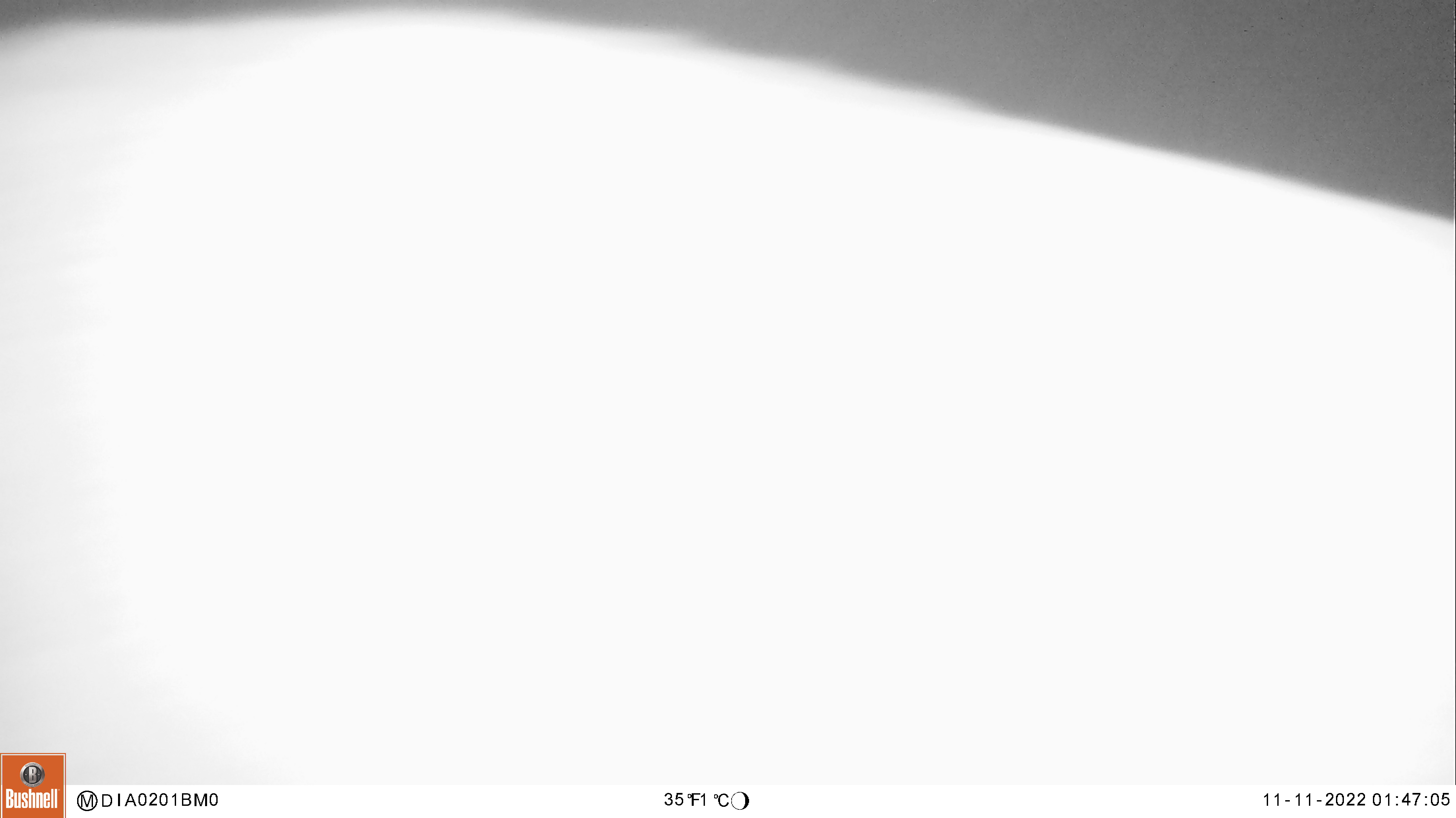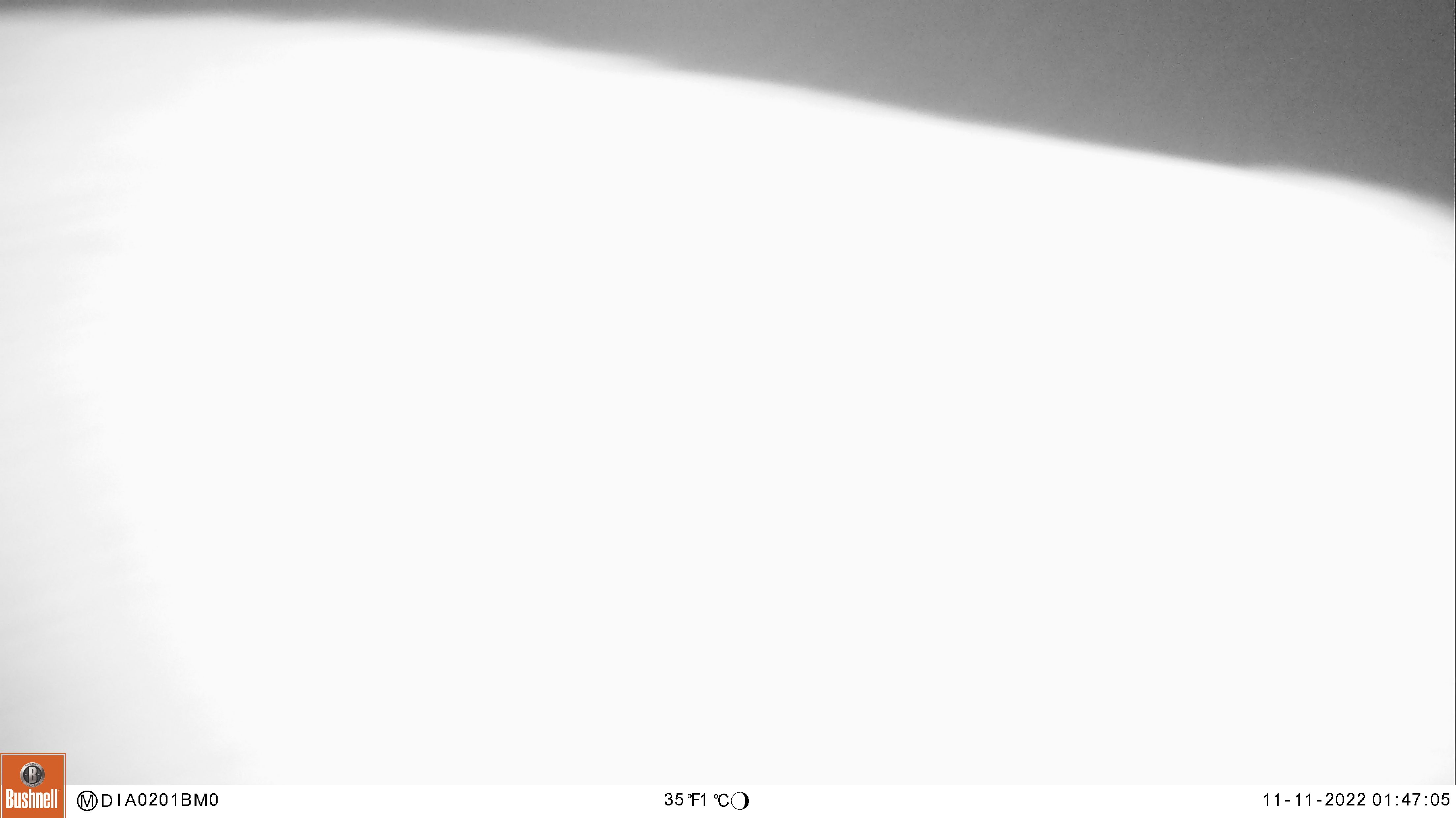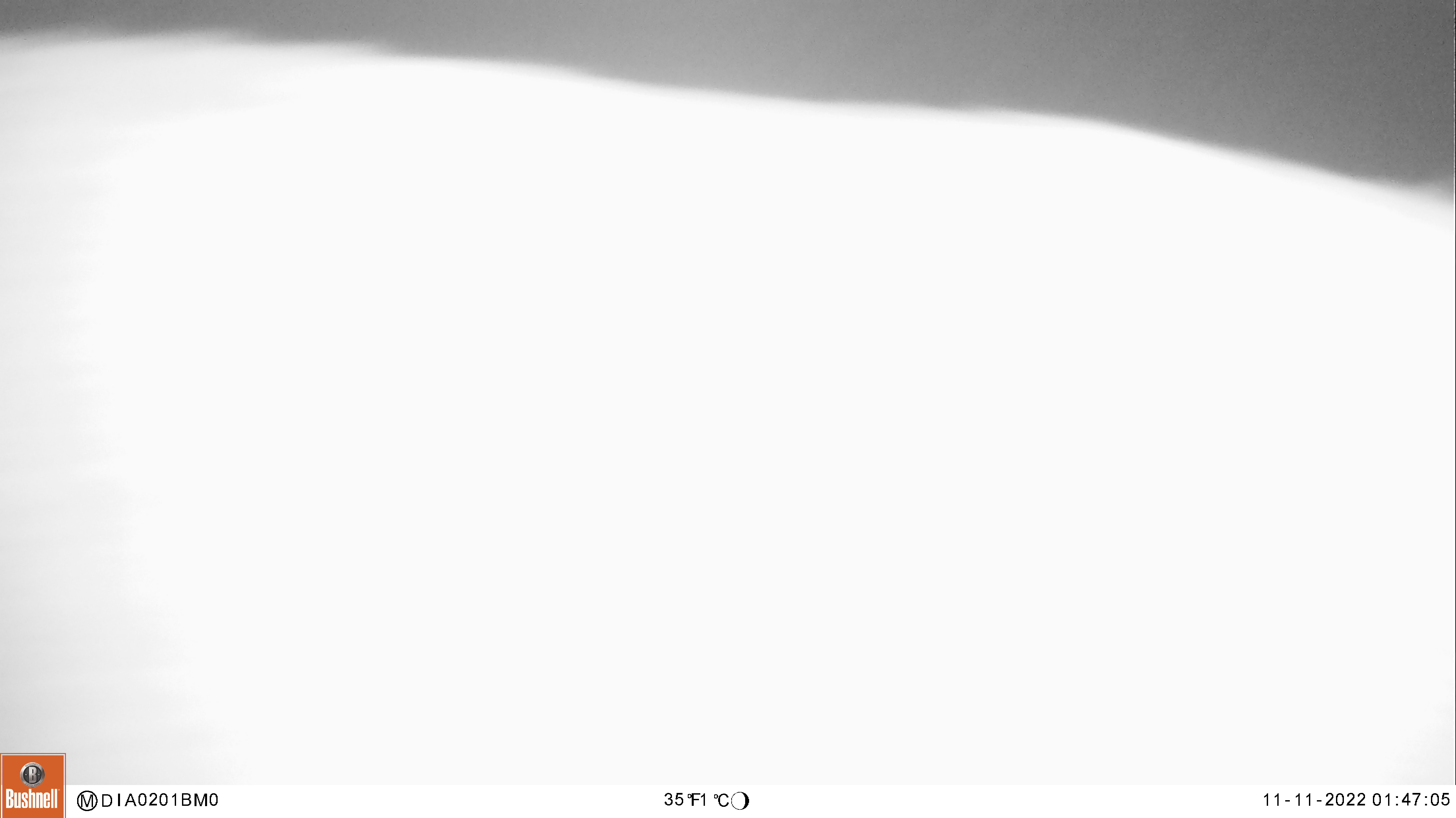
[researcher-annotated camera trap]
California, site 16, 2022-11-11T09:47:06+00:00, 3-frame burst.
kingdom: Animalia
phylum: Chordata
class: Mammalia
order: Artiodactyla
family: Cervidae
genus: Odocoileus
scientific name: Odocoileus hemionus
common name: mule deer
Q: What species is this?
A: Mule deer (Odocoileus hemionus).